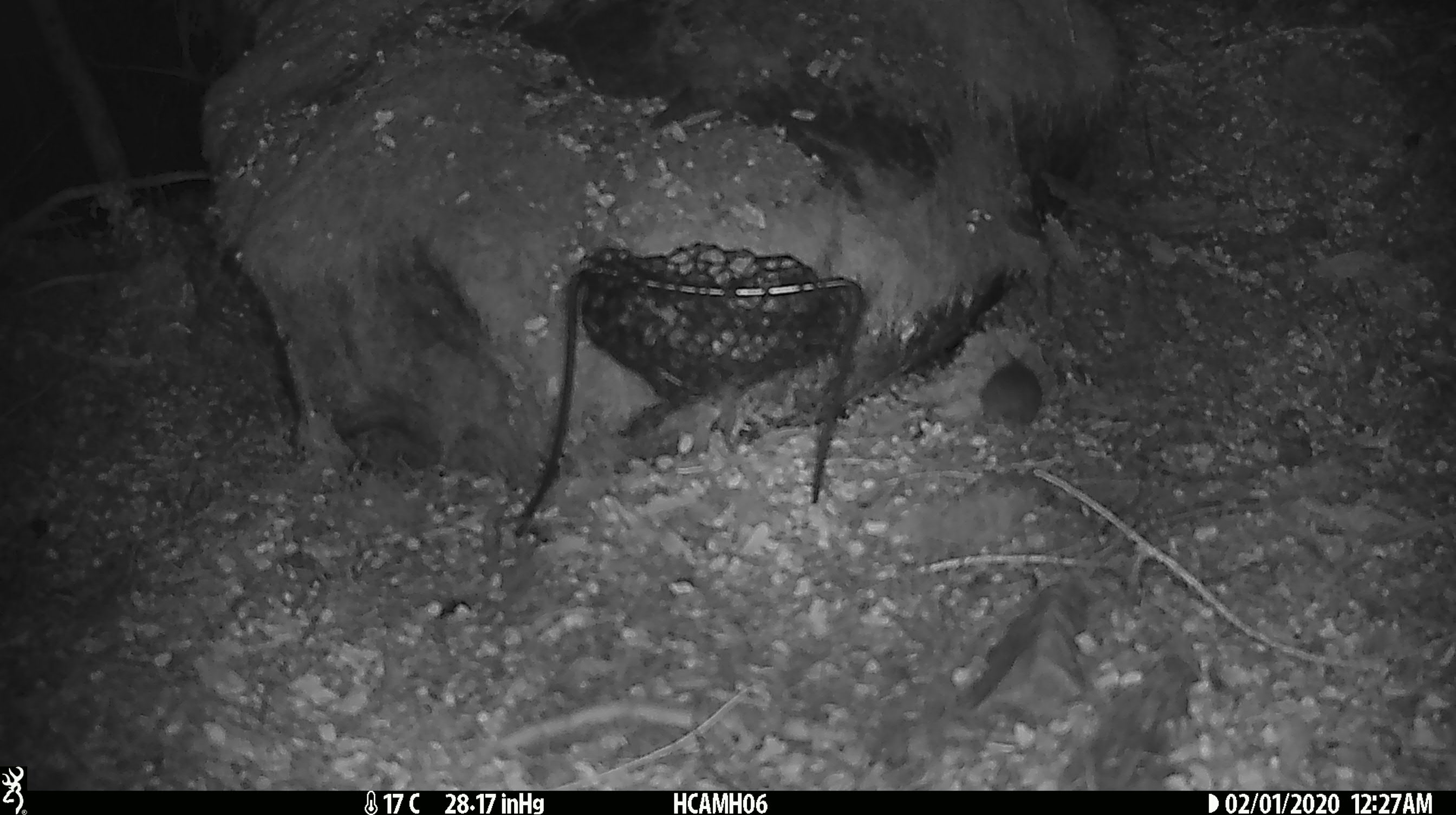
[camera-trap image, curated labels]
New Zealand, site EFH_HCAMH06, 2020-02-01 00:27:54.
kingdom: Animalia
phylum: Chordata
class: Mammalia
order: Rodentia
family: Muridae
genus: Mus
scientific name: Mus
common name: mouse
Mouse (Mus).